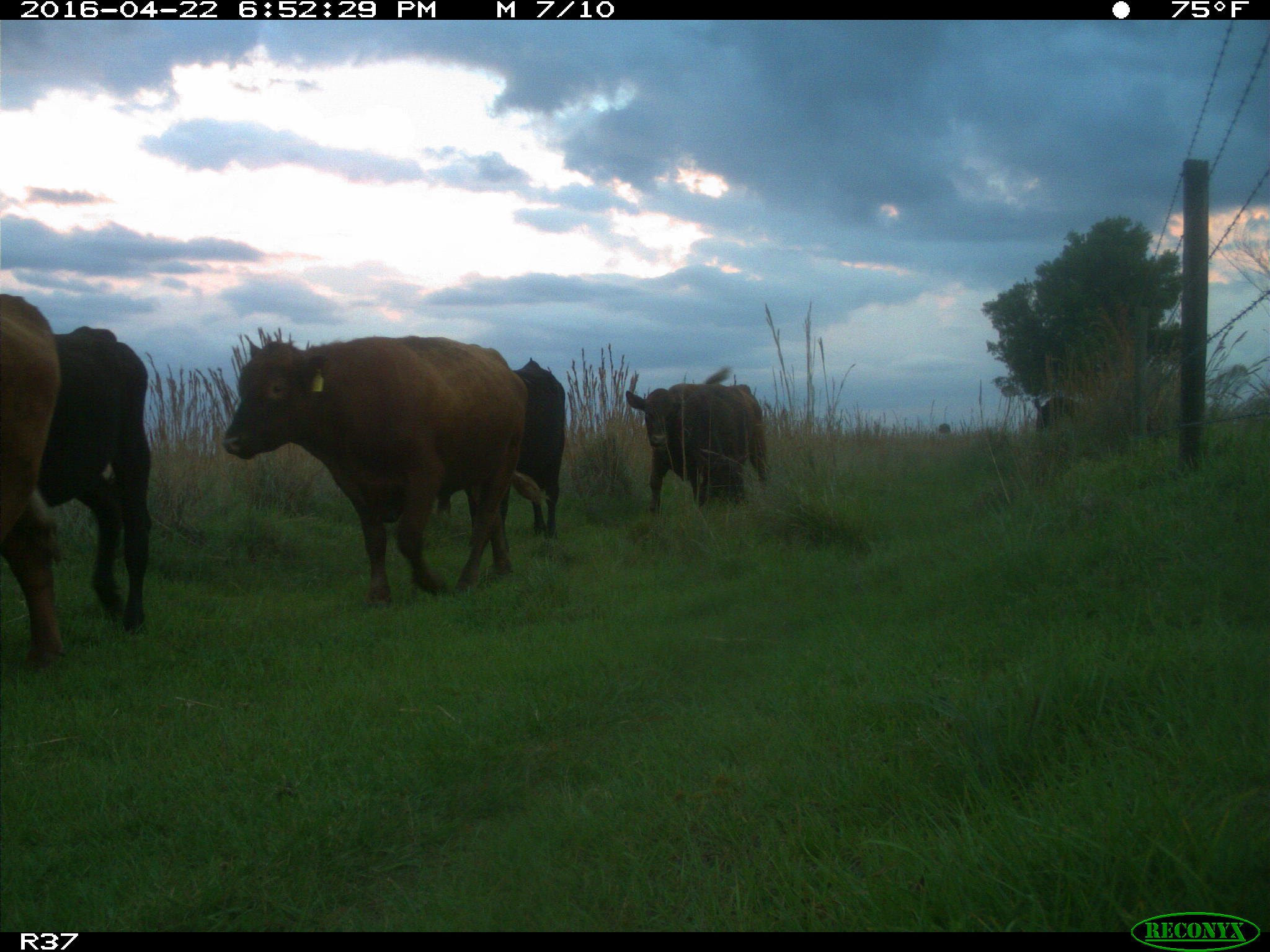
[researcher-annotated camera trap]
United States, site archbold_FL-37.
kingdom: Animalia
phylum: Chordata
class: Mammalia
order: Artiodactyla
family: Bovidae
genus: Bos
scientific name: Bos taurus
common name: domestic cow